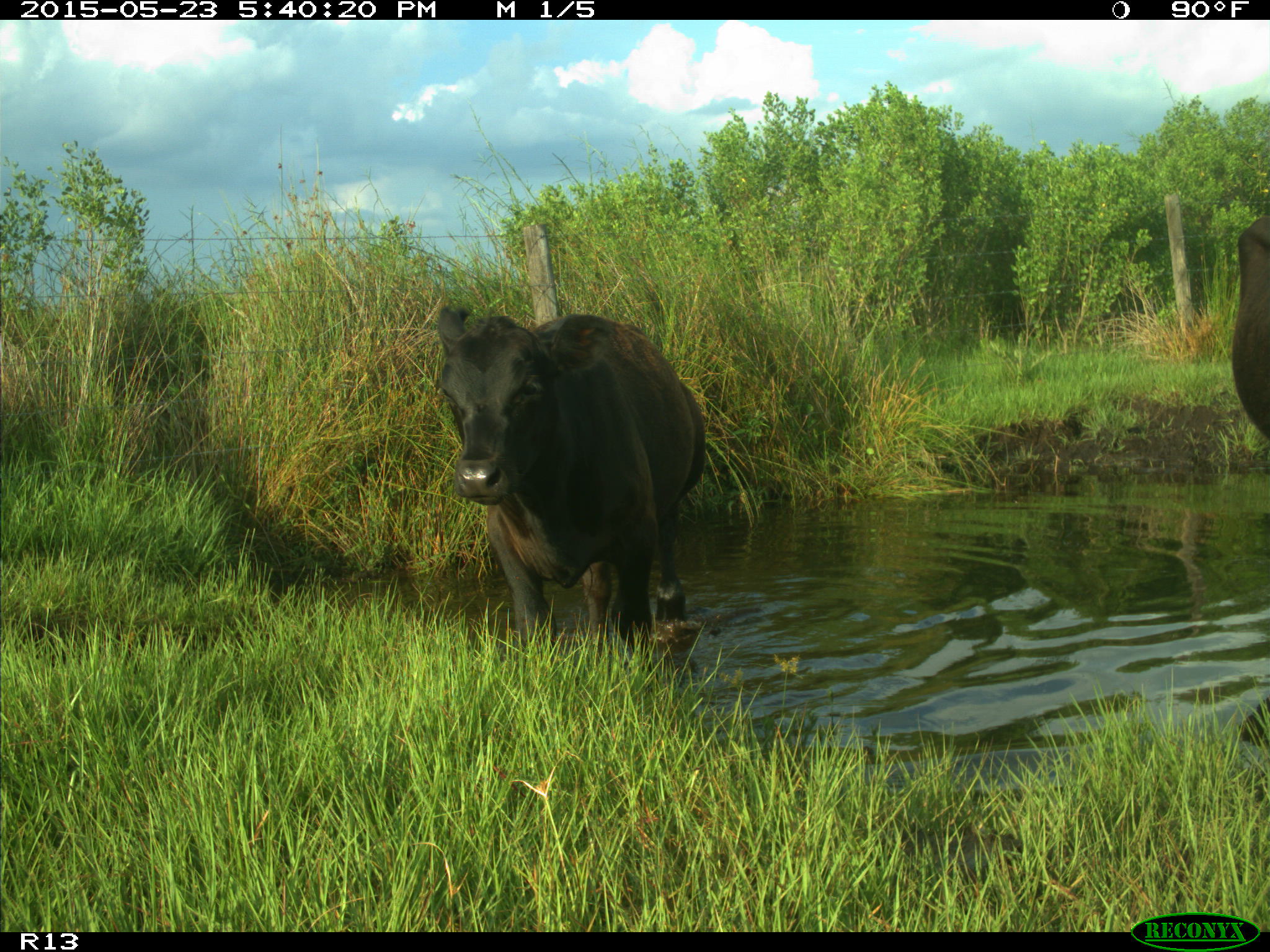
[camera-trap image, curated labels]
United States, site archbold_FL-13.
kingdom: Animalia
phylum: Chordata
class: Mammalia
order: Artiodactyla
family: Bovidae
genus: Bos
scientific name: Bos taurus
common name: domestic cow